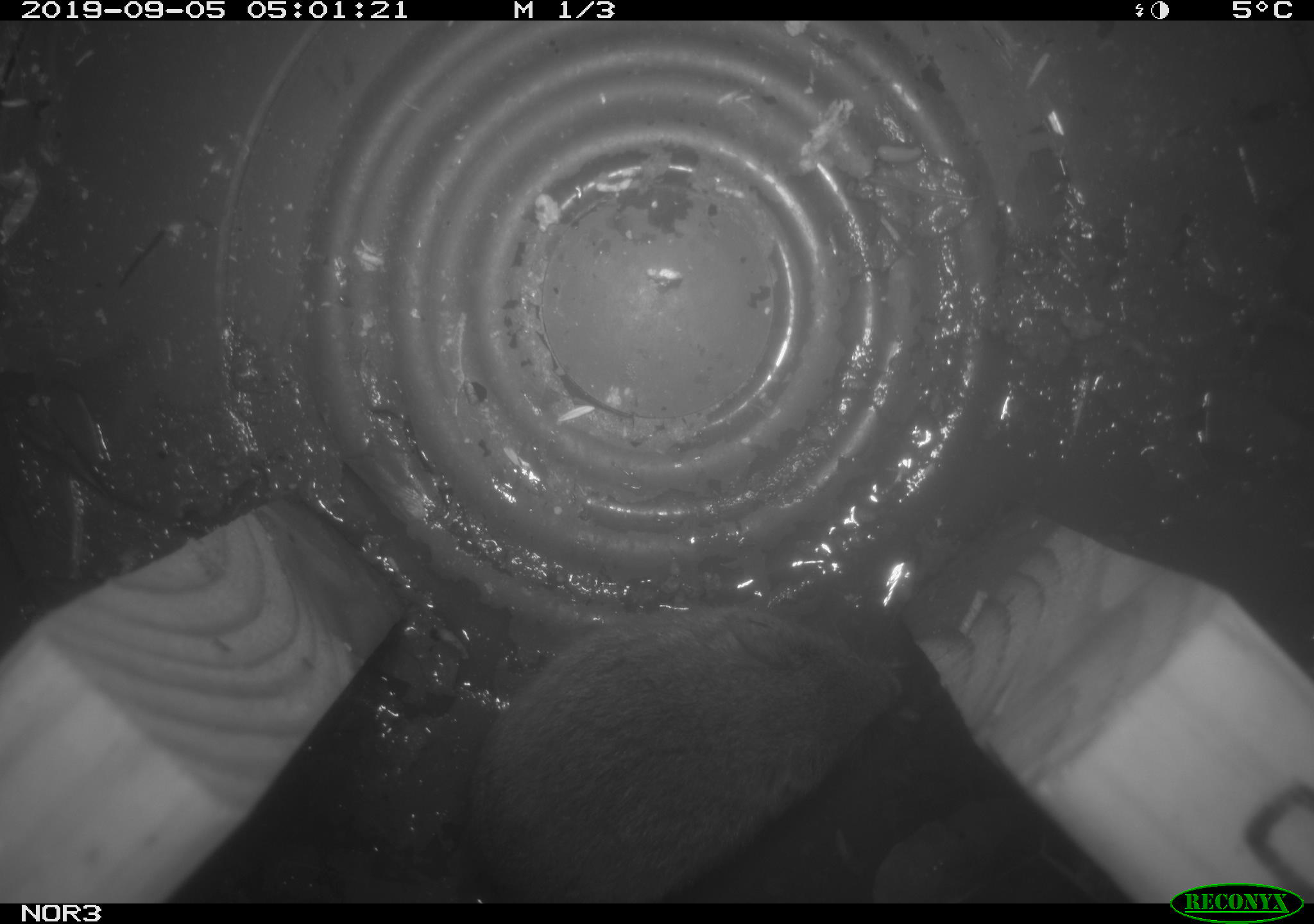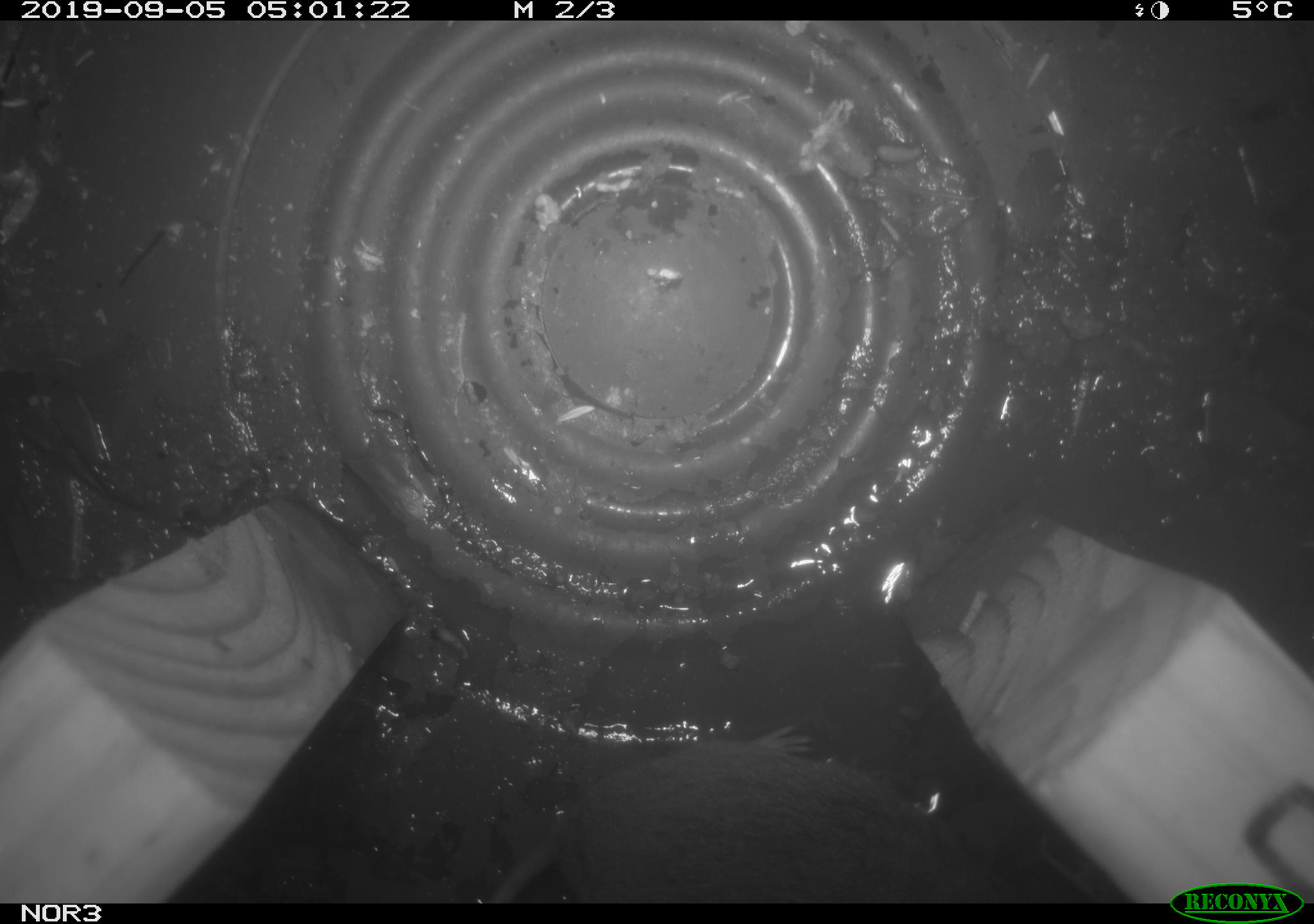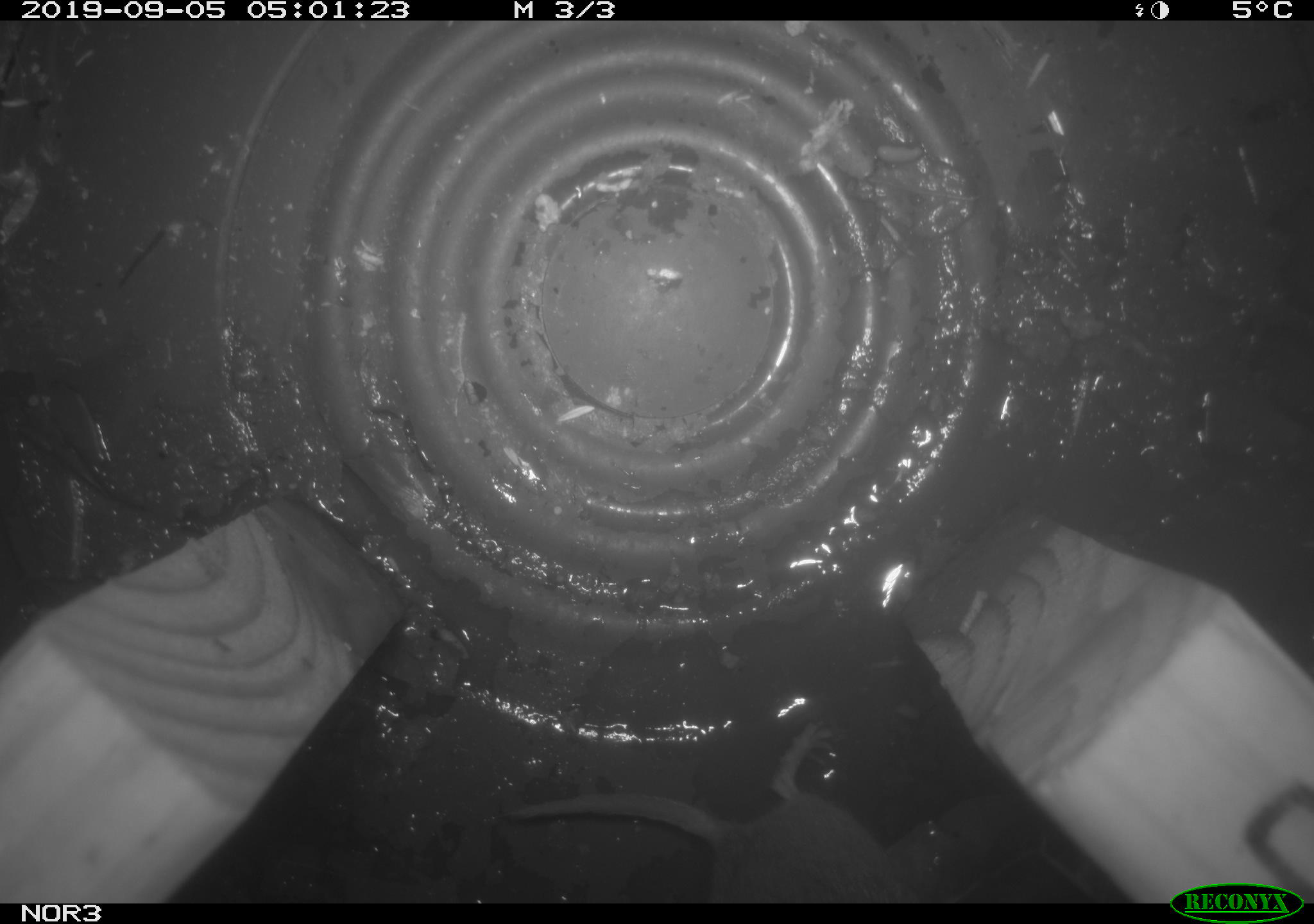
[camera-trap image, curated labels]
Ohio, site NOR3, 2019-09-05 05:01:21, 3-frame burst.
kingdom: Animalia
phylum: Chordata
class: Mammalia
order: Rodentia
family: Cricetidae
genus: Microtus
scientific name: Microtus pennsylvanicus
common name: meadow vole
Meadow vole (Microtus pennsylvanicus).